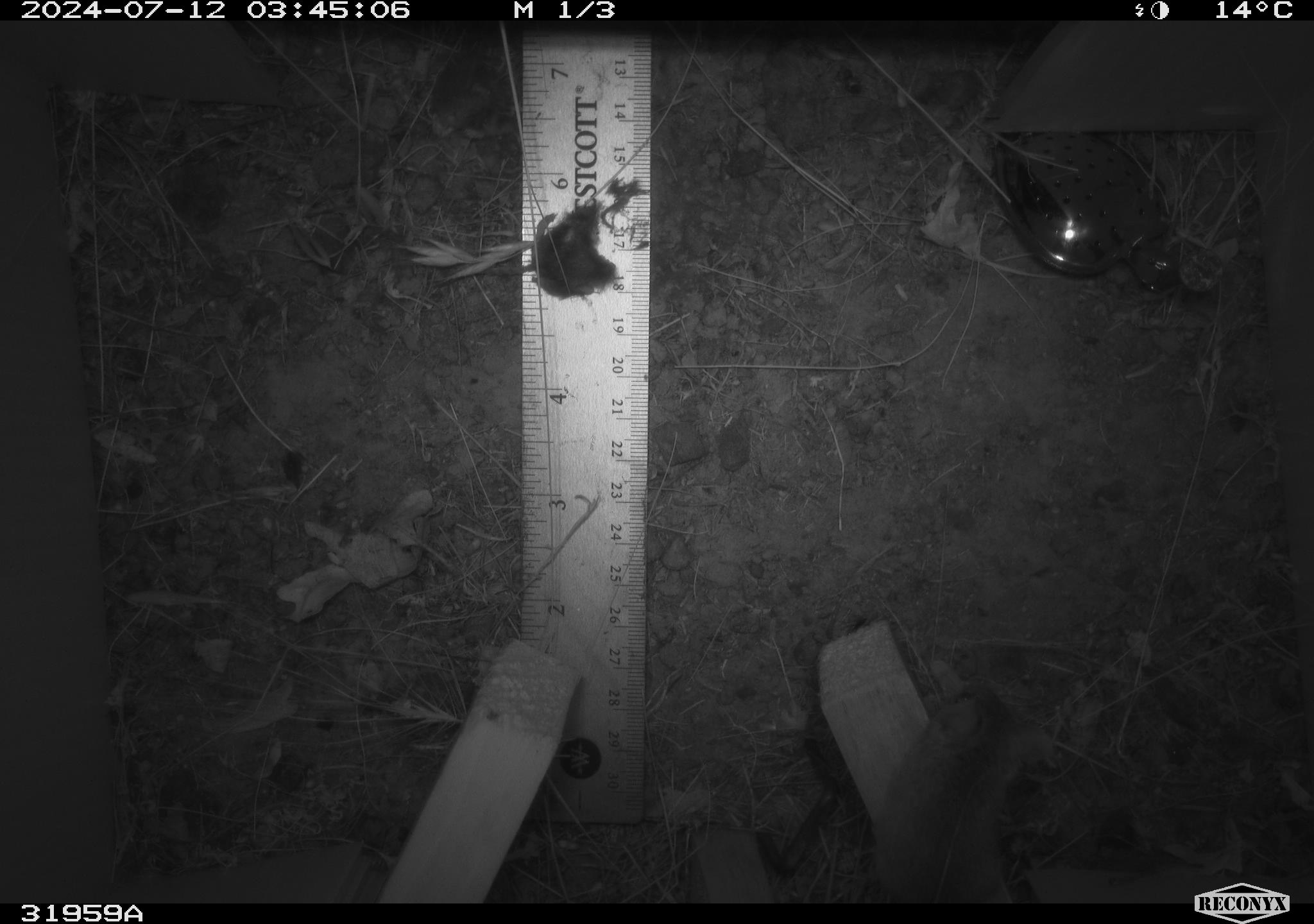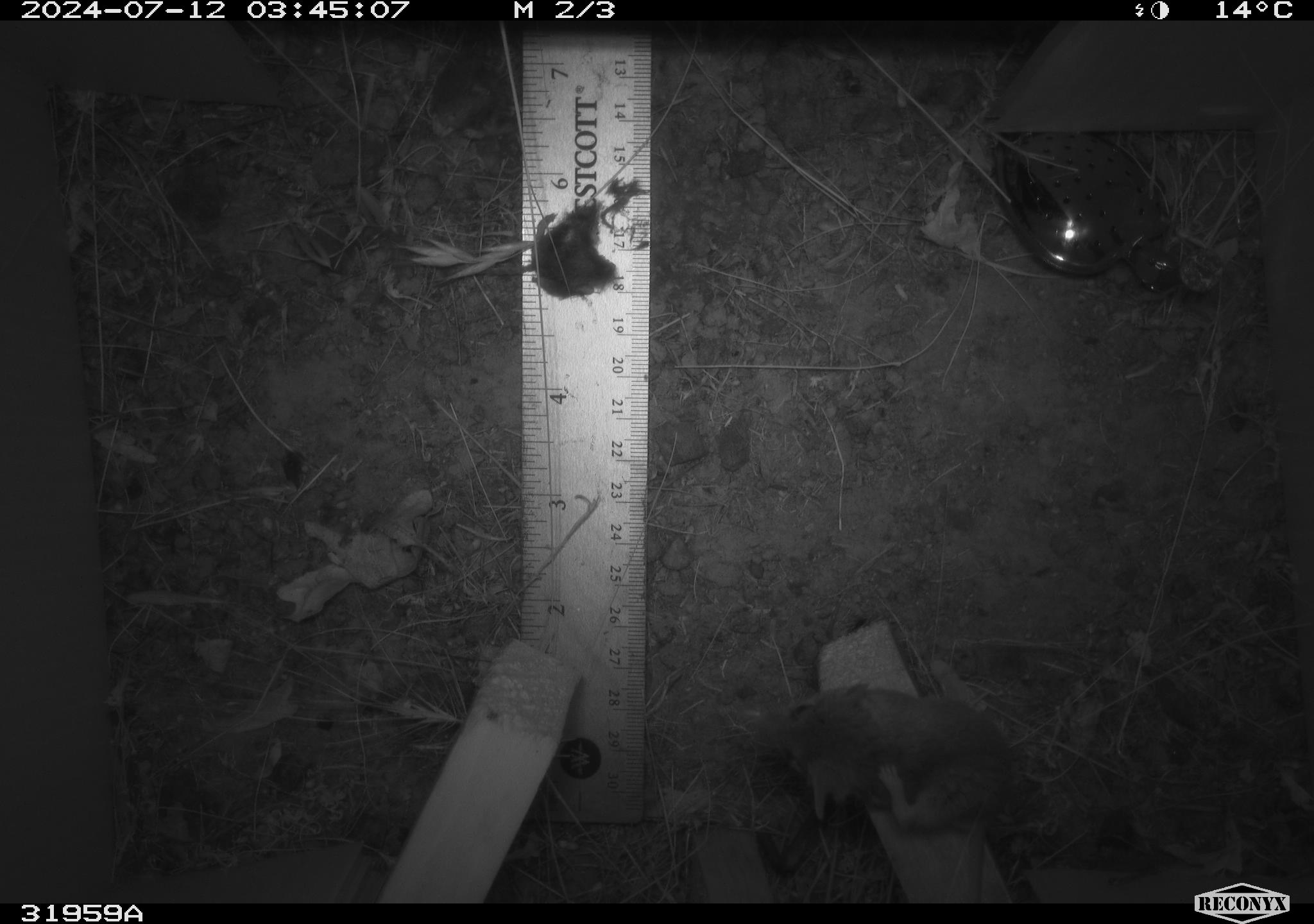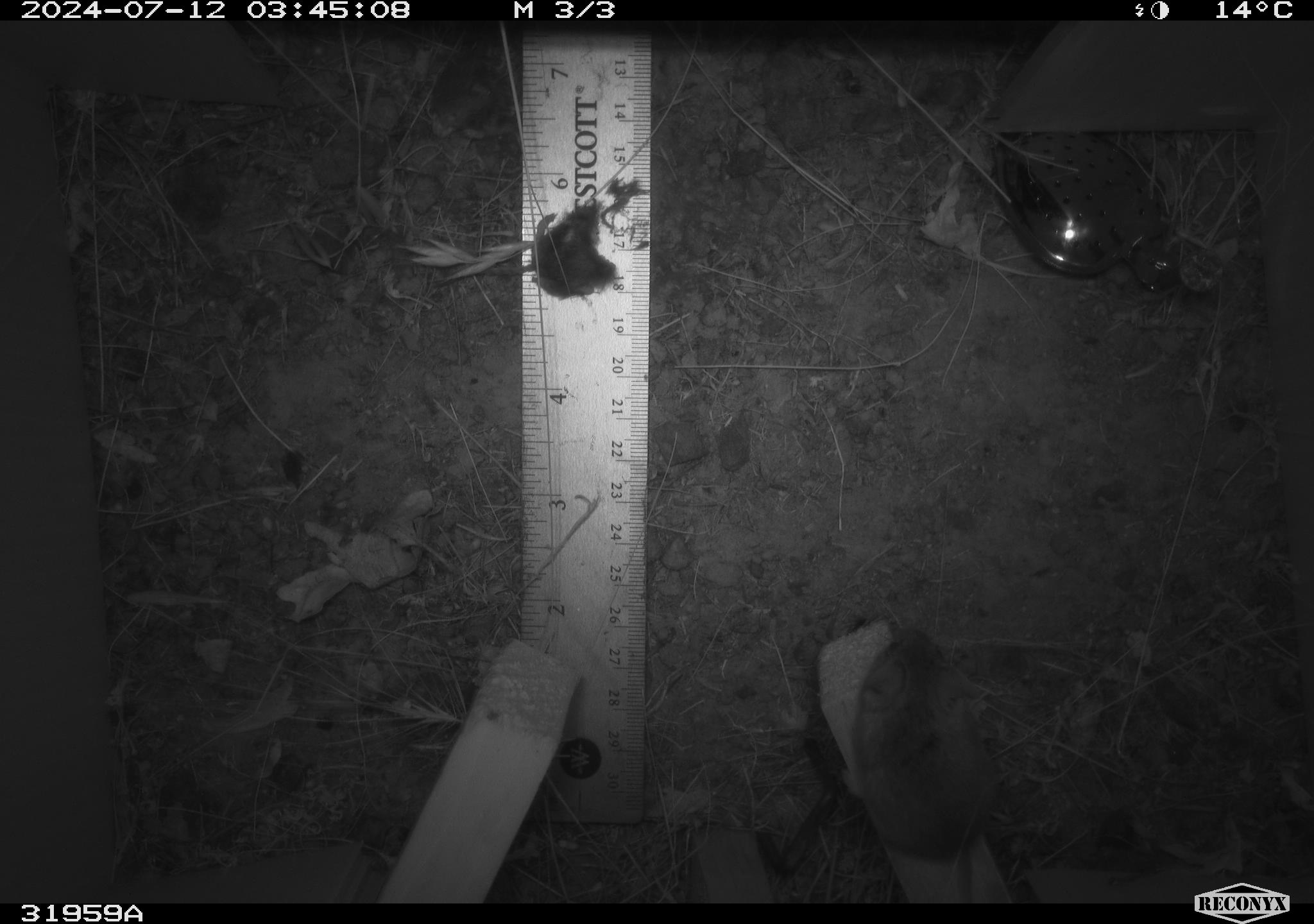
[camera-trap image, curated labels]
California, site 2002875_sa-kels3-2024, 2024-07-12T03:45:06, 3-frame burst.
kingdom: Animalia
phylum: Chordata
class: Mammalia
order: Rodentia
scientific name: Rodentia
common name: mouse species